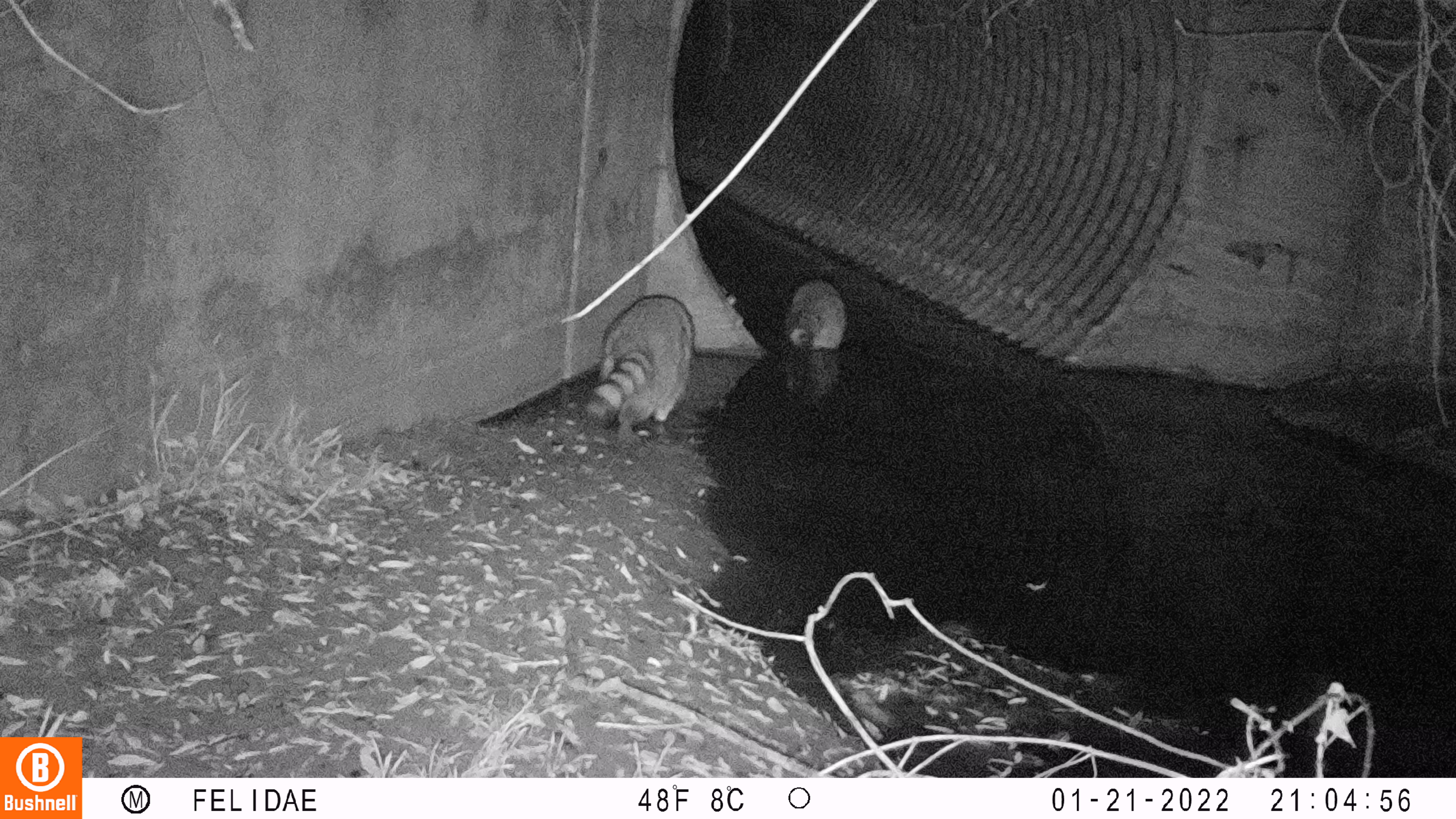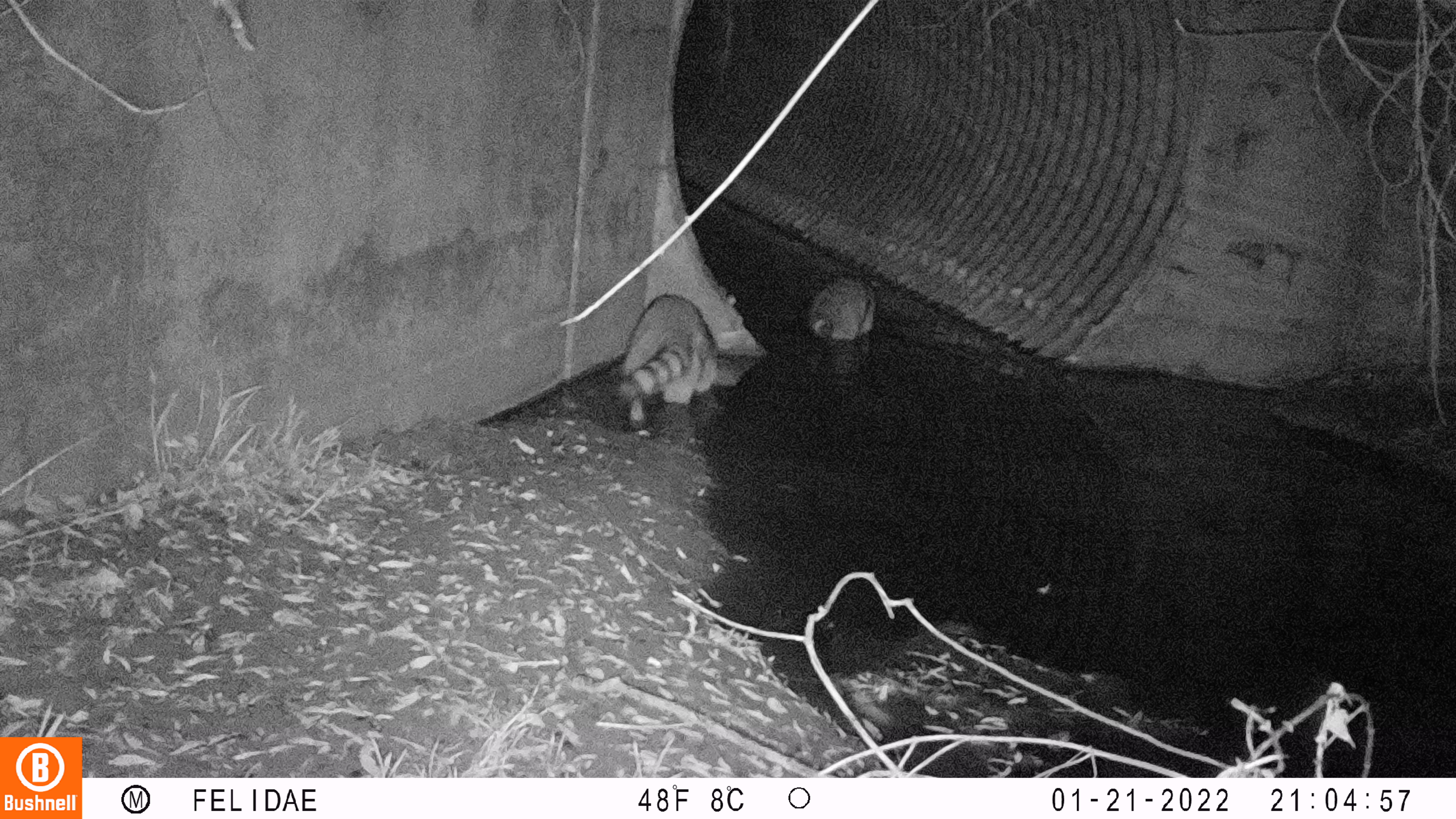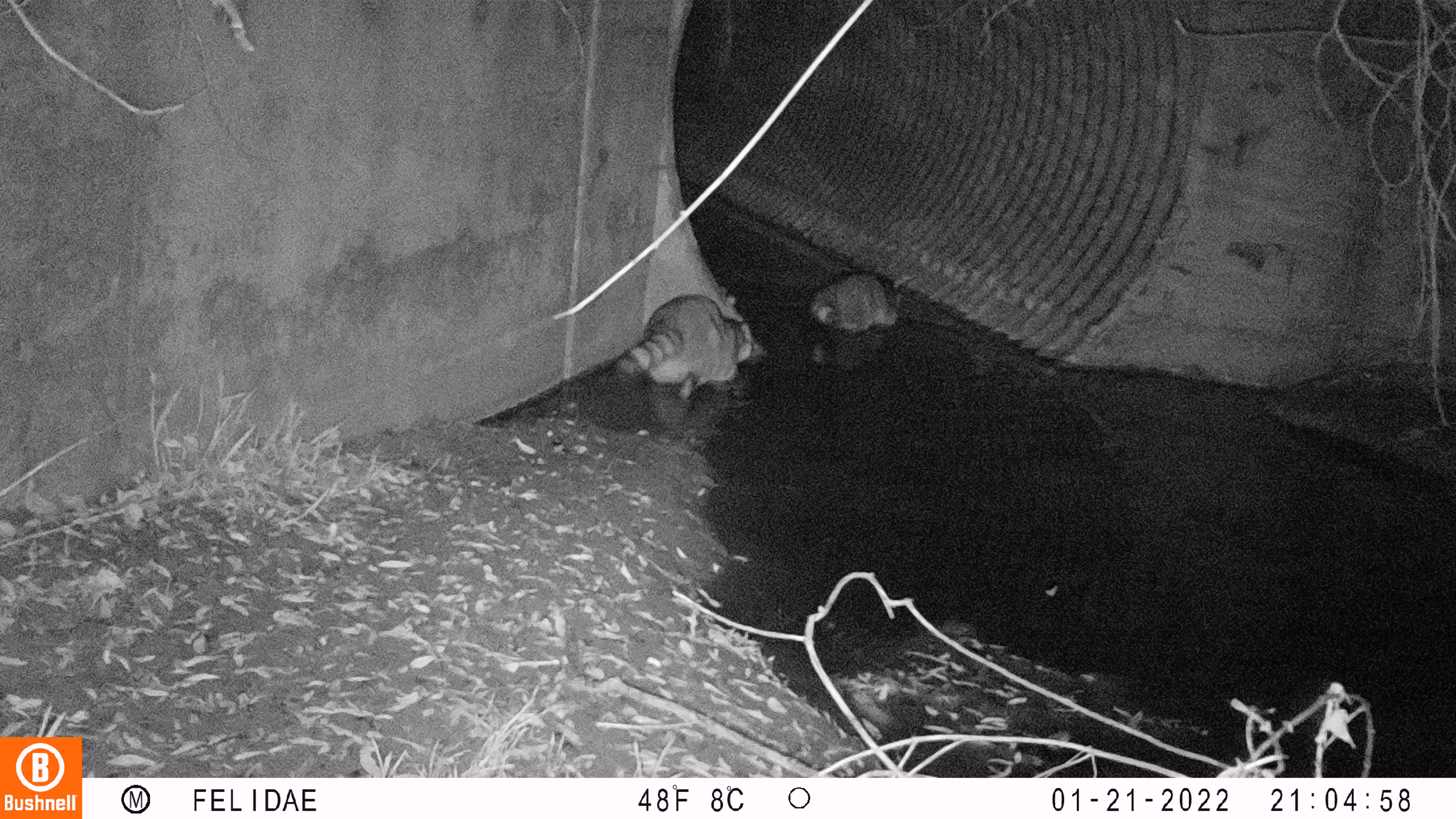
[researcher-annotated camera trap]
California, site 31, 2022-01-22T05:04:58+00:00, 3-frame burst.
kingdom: Animalia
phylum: Chordata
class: Mammalia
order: Carnivora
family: Procyonidae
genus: Procyon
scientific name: Procyon lotor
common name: raccoon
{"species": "raccoon (Procyon lotor)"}